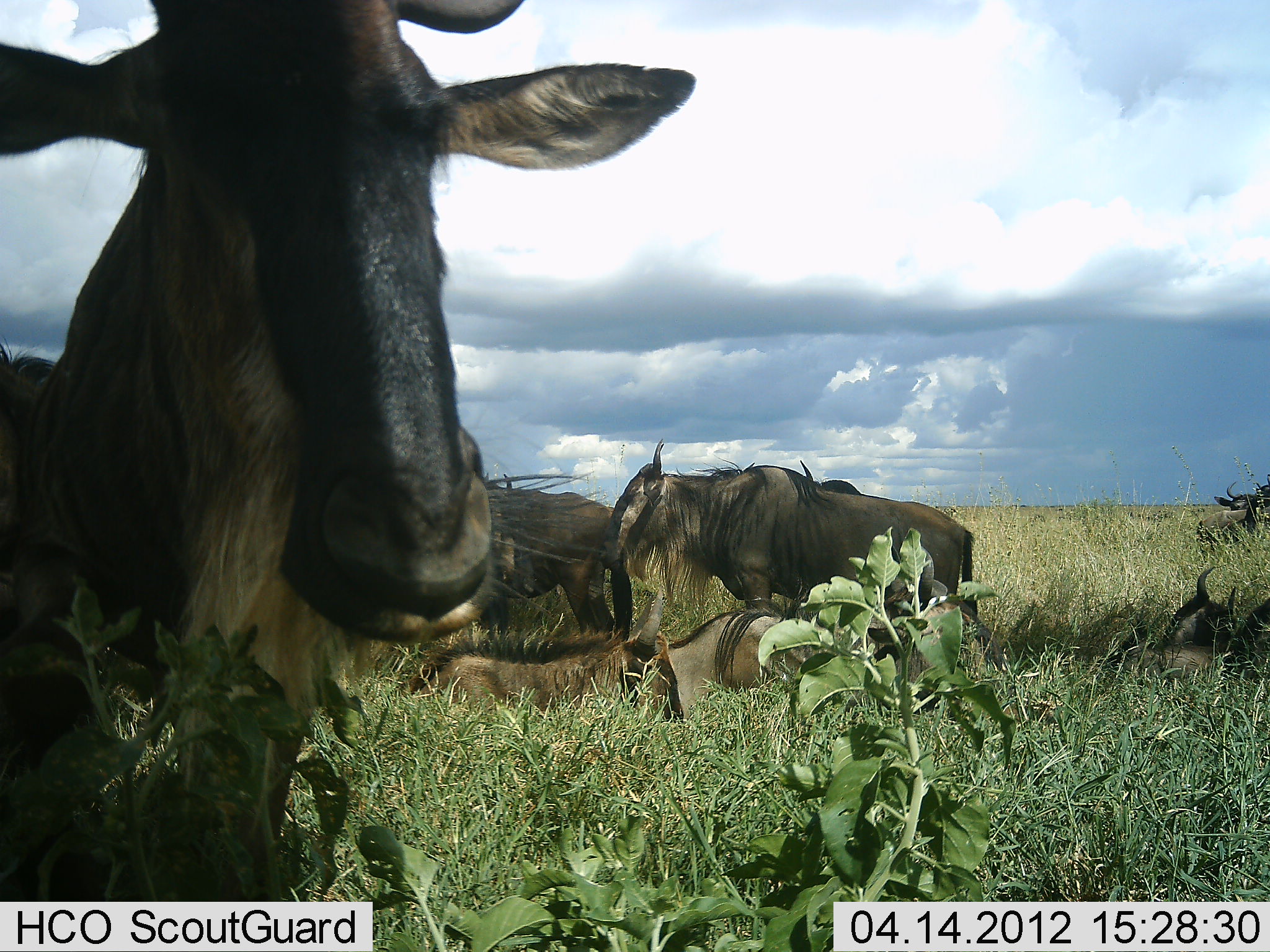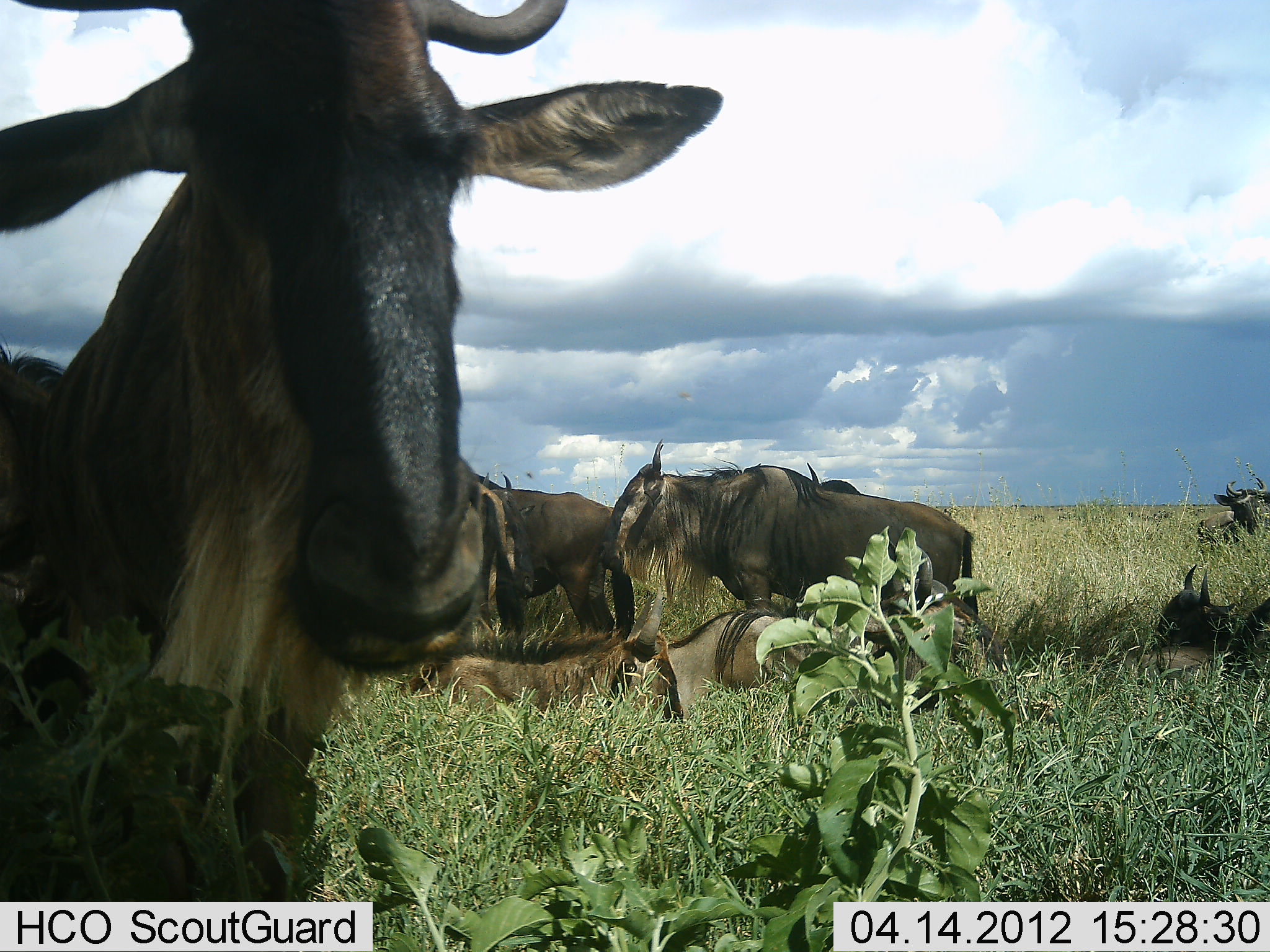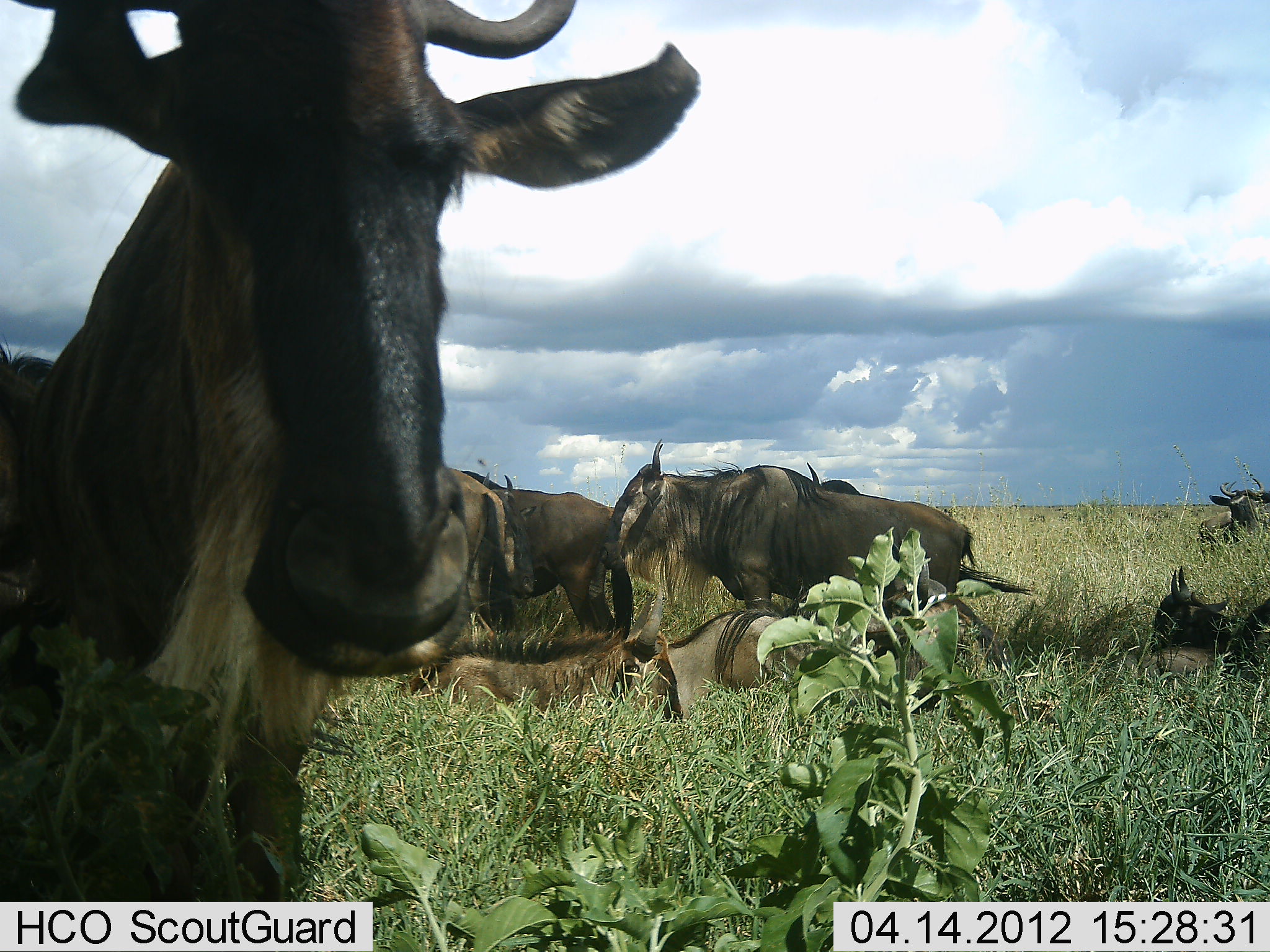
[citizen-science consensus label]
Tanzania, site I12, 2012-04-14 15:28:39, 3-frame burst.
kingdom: Animalia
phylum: Chordata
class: Mammalia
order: Artiodactyla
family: Bovidae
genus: Connochaetes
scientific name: Connochaetes taurinus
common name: blue wildebeest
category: wildebeest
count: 7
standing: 67%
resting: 90%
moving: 14%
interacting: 0%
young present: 33%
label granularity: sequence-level